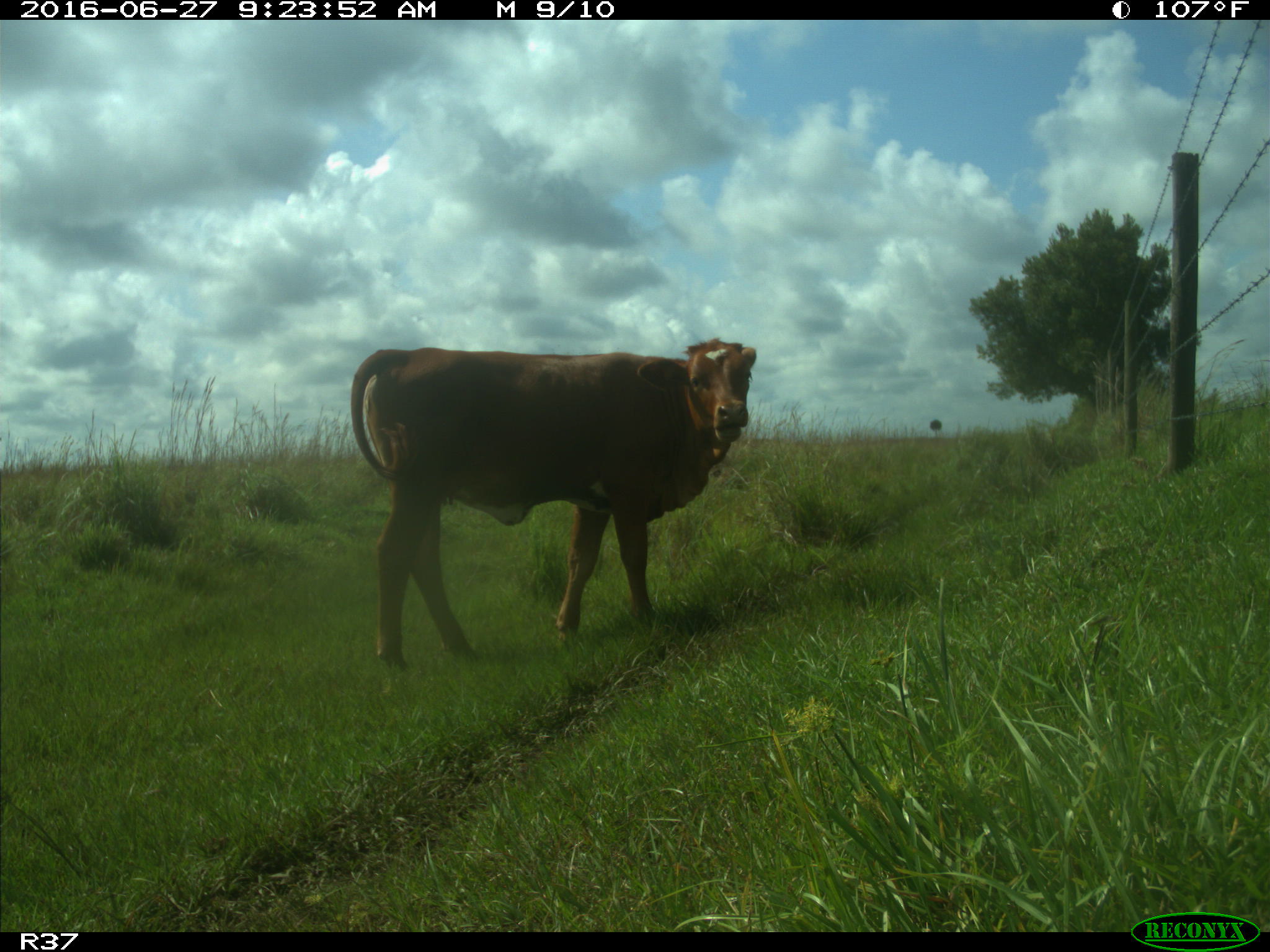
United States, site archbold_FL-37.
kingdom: Animalia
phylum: Chordata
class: Mammalia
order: Artiodactyla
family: Bovidae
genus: Bos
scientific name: Bos taurus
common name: domestic cow